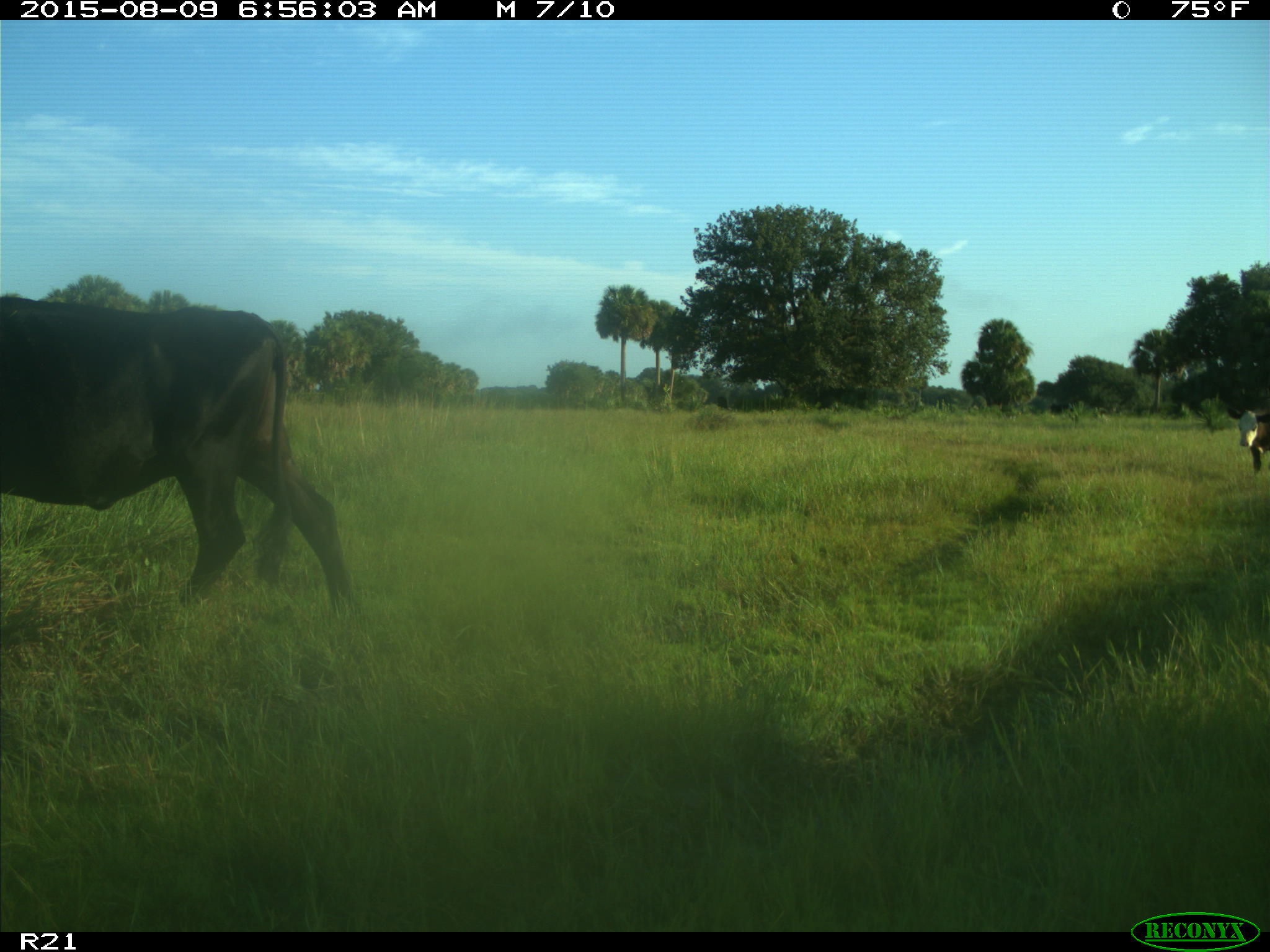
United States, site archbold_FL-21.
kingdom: Animalia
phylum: Chordata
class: Mammalia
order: Artiodactyla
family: Bovidae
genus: Bos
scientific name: Bos taurus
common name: domestic cow